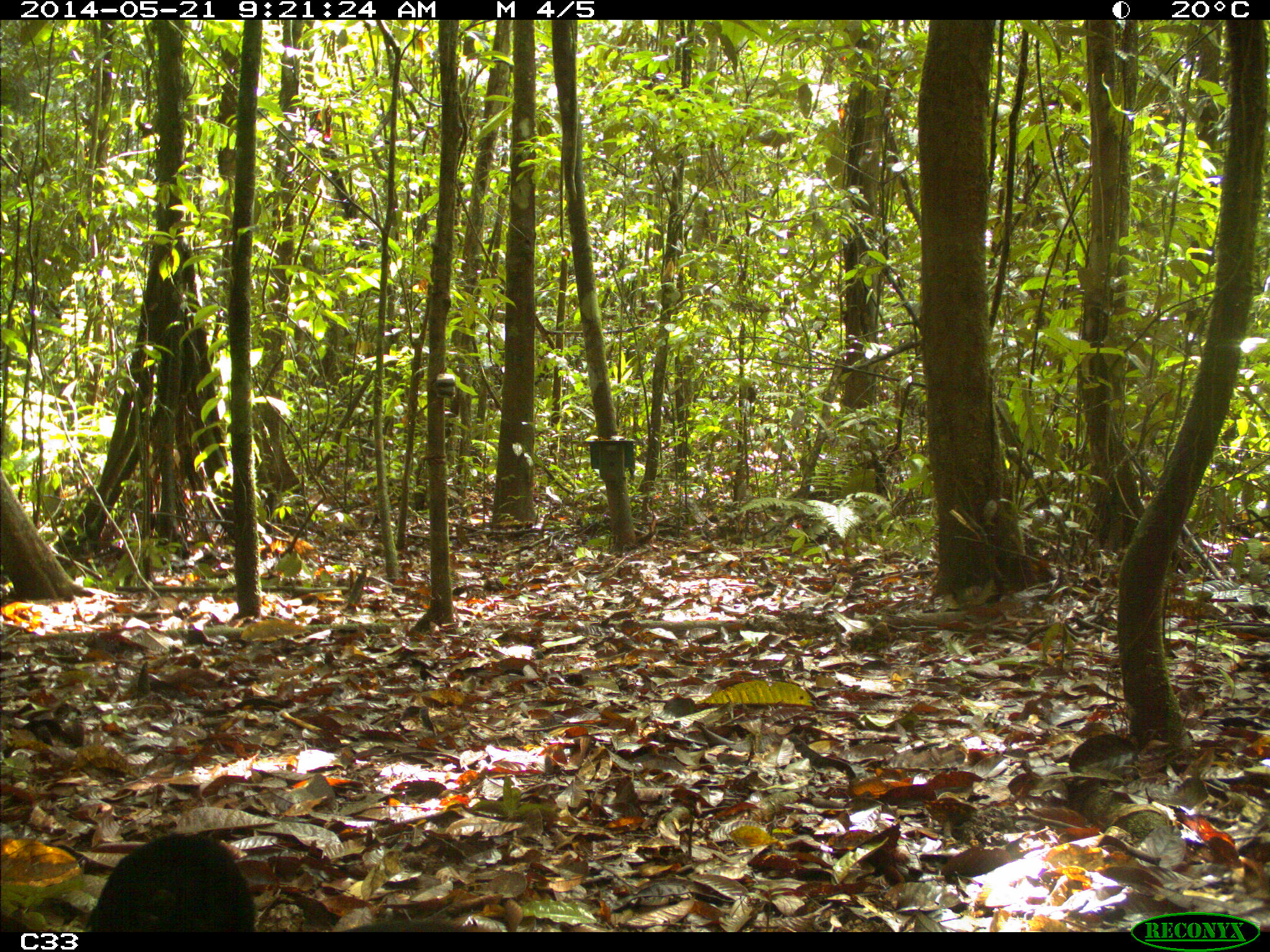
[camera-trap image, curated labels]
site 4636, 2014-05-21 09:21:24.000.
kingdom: Animalia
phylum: Chordata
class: Aves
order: Gruiformes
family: Psophiidae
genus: Psophia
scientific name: Psophia crepitans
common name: gray-winged trumpeter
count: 2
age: adult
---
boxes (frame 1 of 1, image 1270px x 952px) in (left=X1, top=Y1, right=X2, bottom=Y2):
psophia crepitans: (left=77, top=832, right=257, bottom=932)